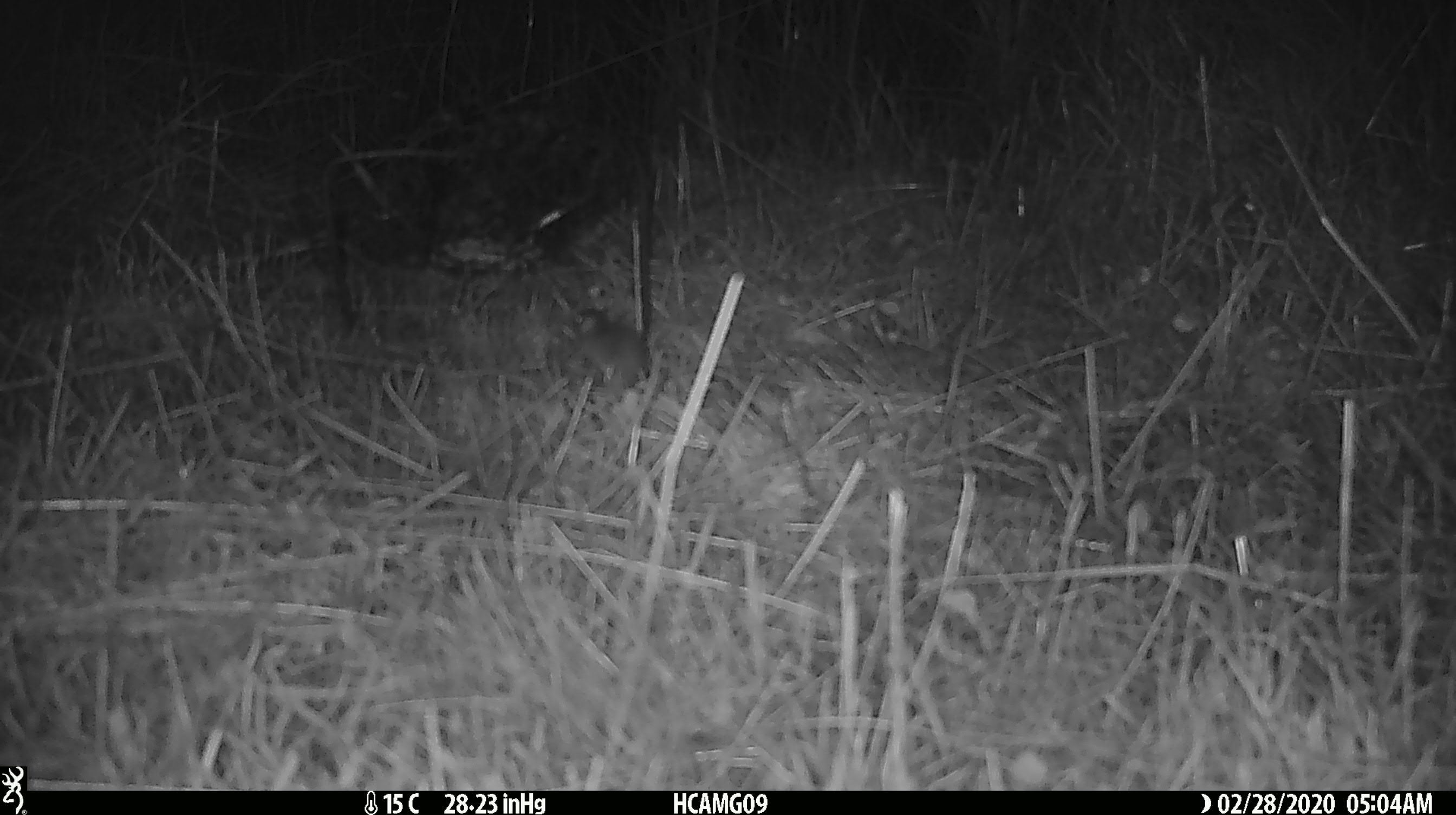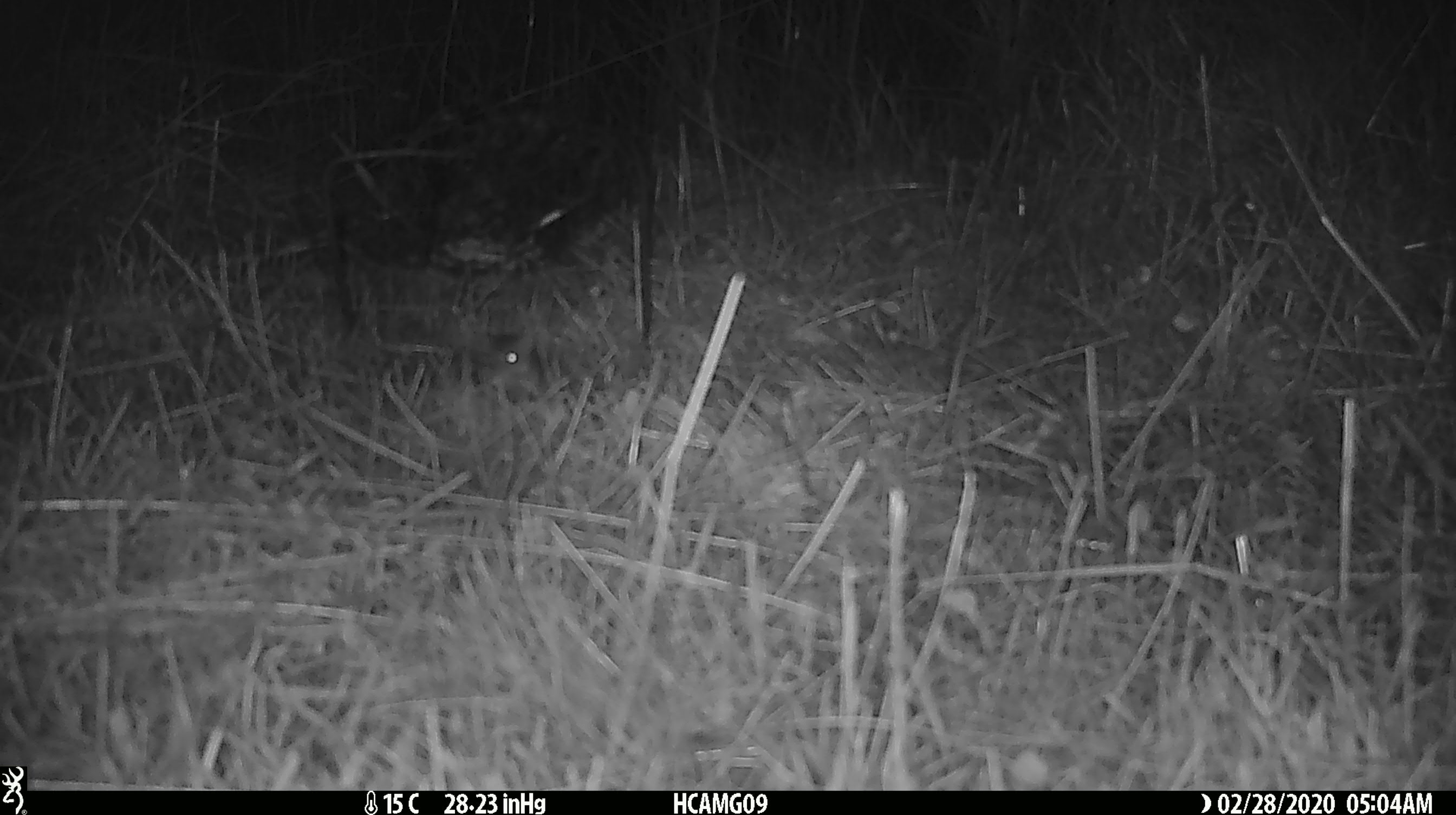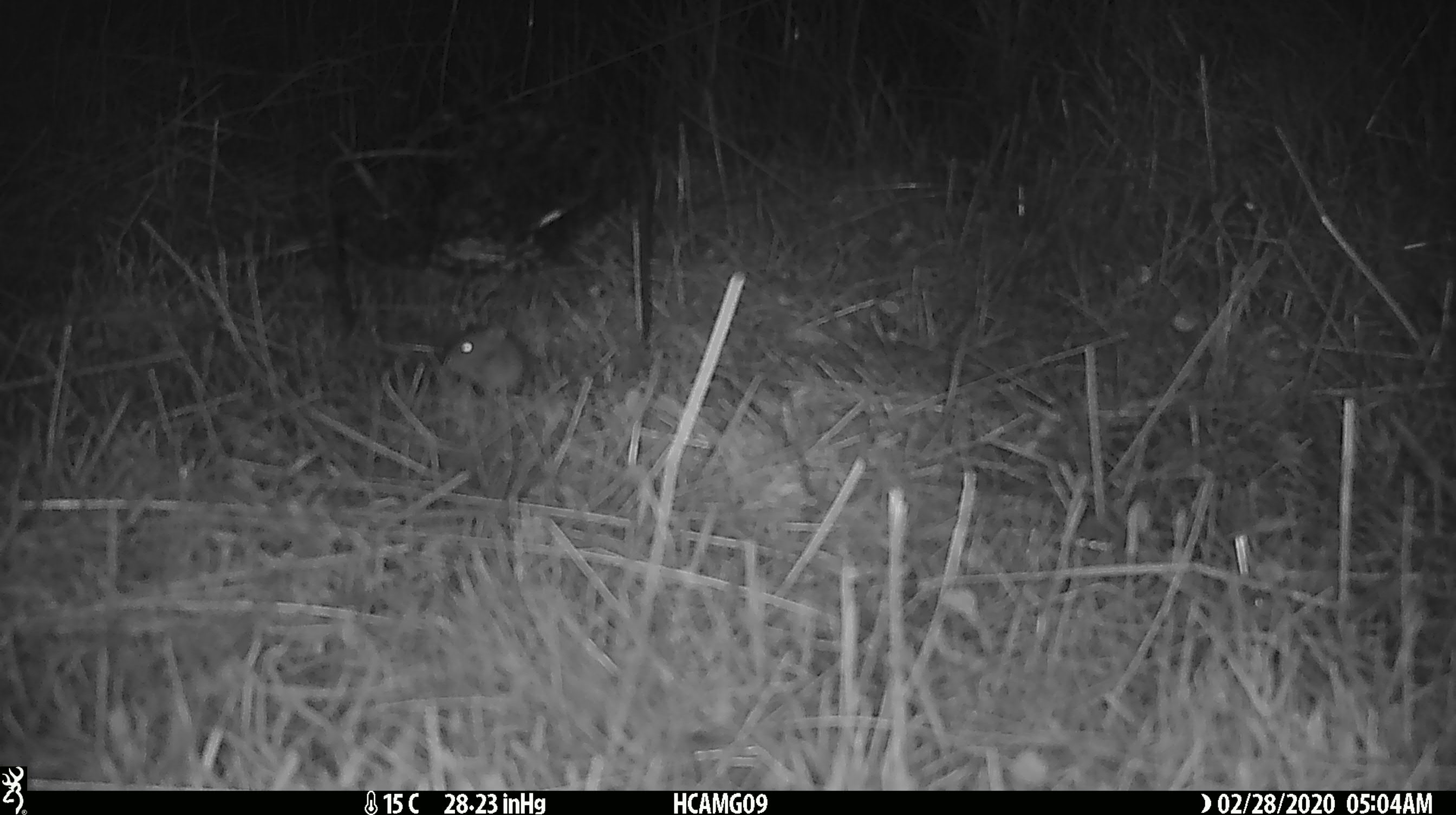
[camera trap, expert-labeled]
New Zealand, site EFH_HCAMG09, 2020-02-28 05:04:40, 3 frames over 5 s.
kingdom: Animalia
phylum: Chordata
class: Mammalia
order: Rodentia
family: Muridae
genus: Mus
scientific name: Mus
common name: mouse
Mouse (Mus).